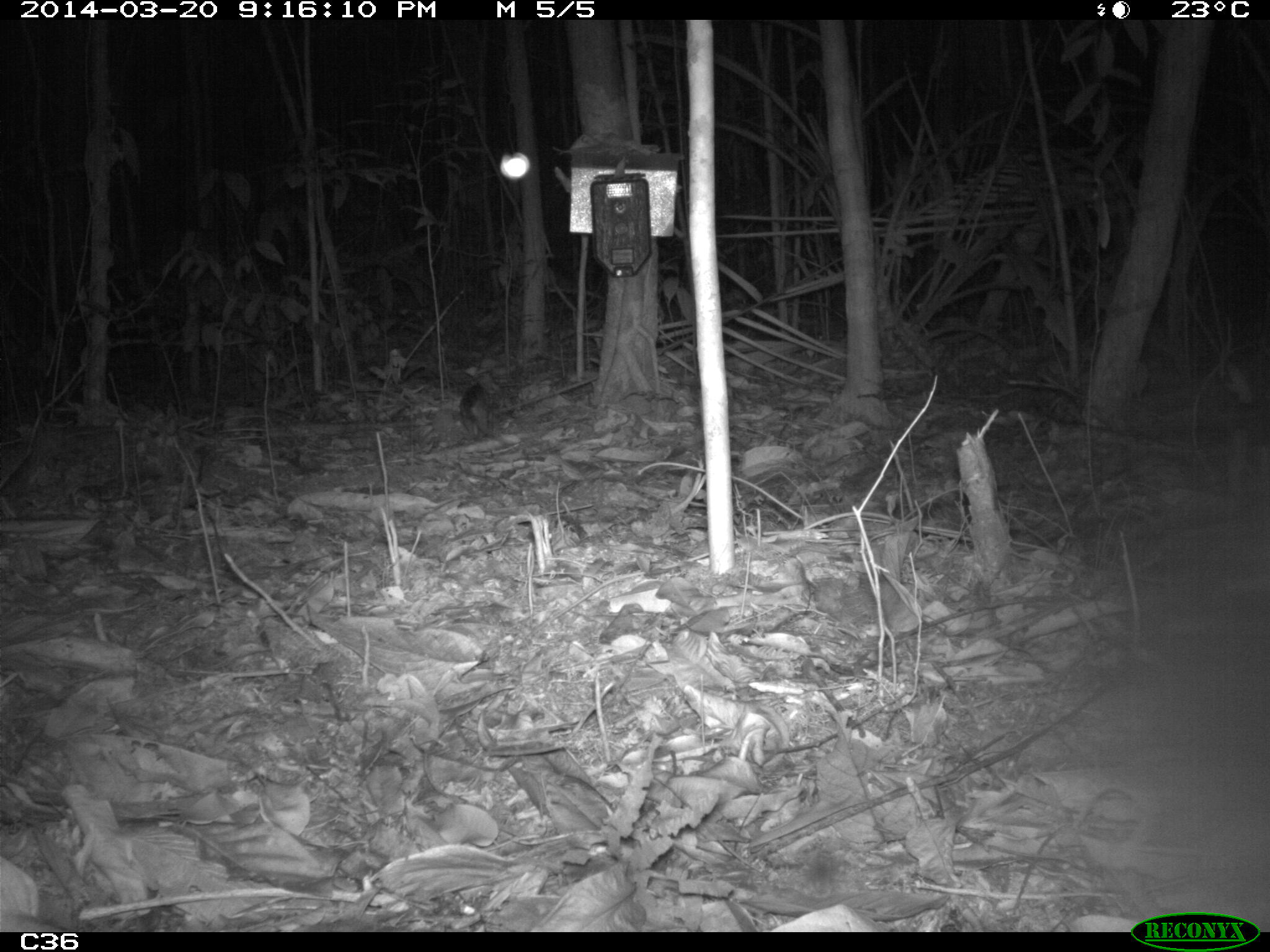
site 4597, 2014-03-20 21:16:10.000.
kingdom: Animalia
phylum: Chordata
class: Mammalia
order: Didelphimorphia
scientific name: Didelphimorphia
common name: opossum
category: unknown opossum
Unknown opossum (opossum) (Didelphimorphia), count 1, age adult.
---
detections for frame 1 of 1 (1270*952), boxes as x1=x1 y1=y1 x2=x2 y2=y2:
unknown opossum: x1=457 y1=380 x2=501 y2=442